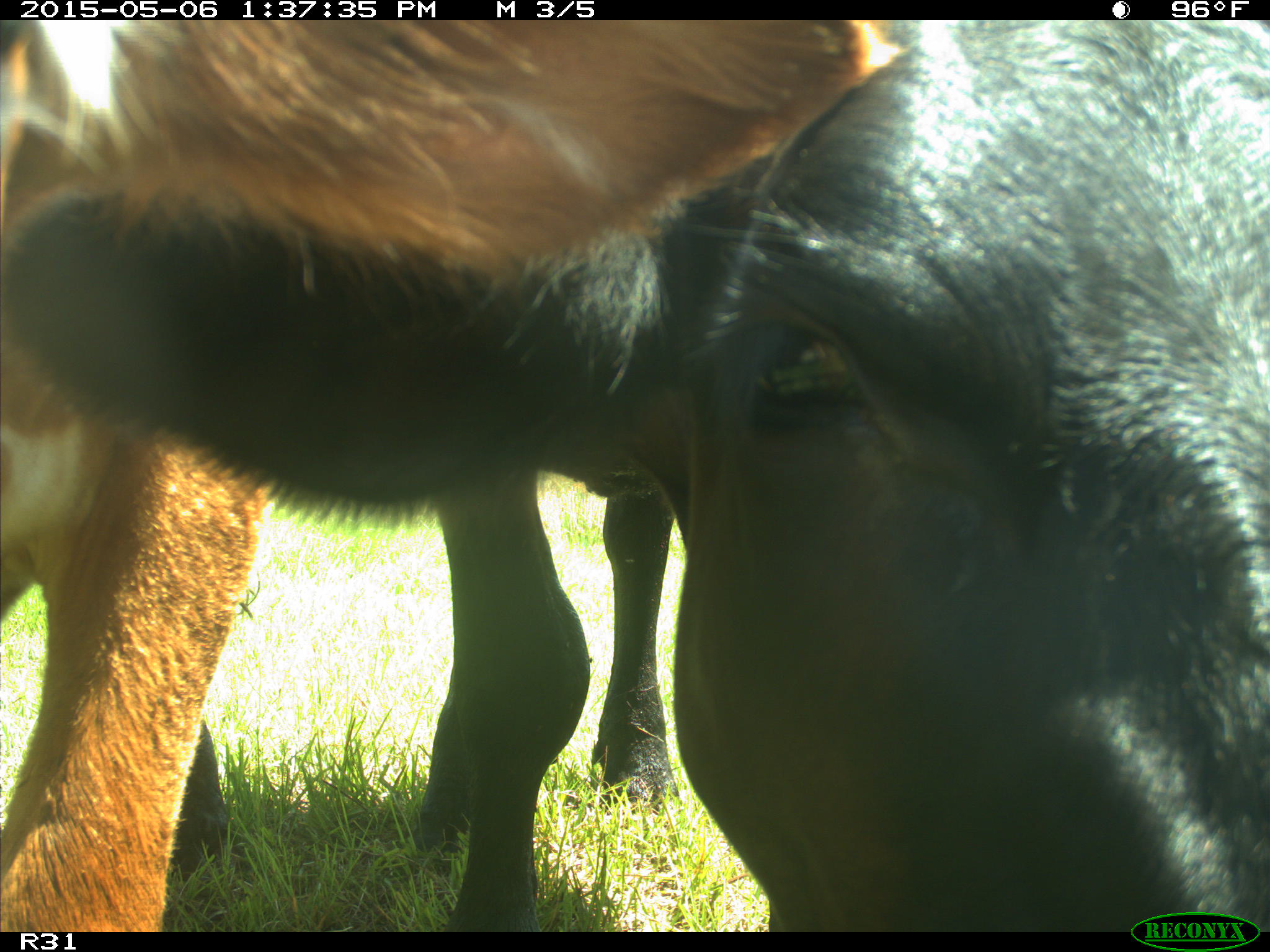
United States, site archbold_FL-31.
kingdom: Animalia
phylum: Chordata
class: Mammalia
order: Artiodactyla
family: Bovidae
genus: Bos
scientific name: Bos taurus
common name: domestic cow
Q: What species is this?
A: Bos taurus (domestic cow).